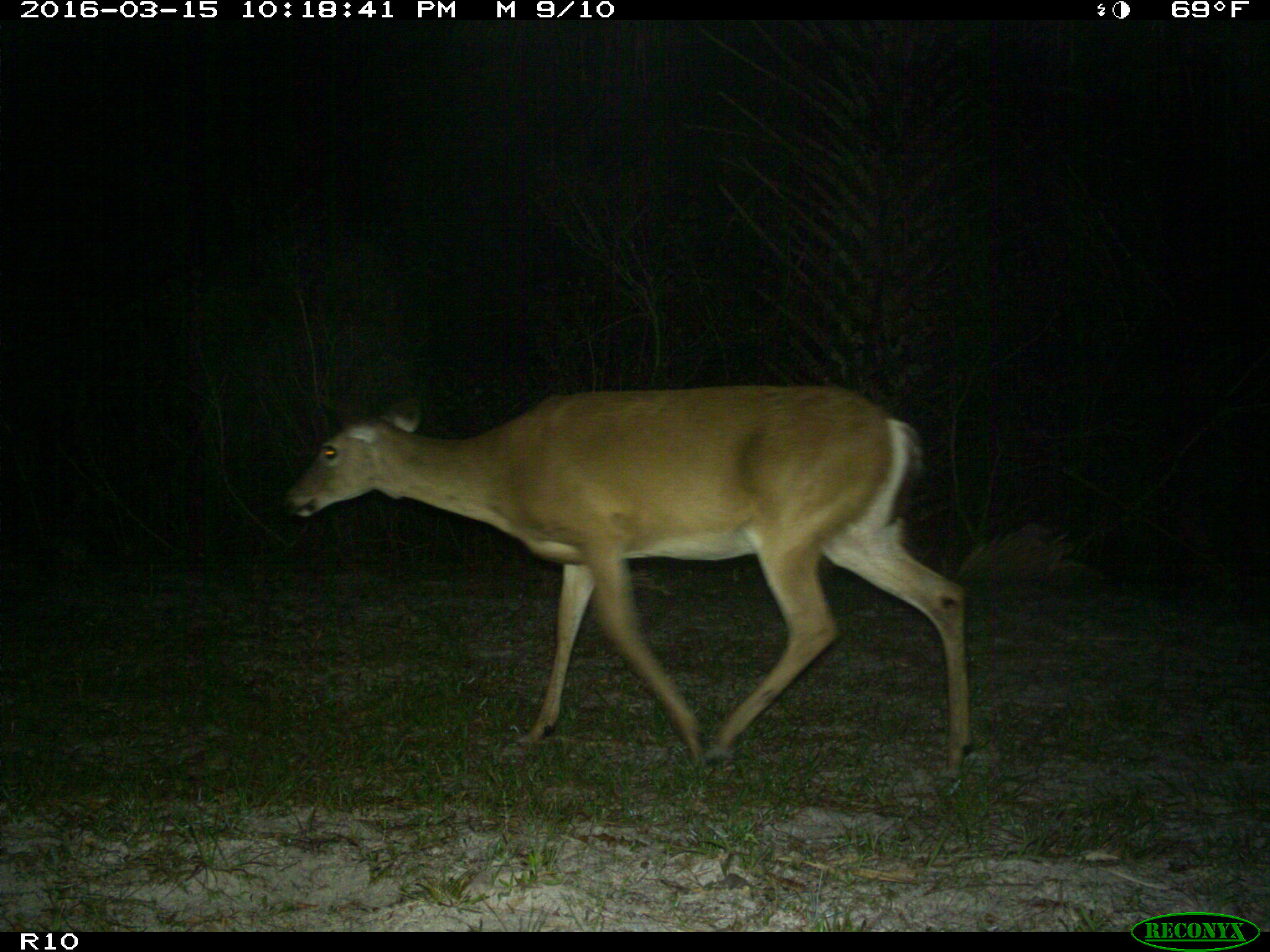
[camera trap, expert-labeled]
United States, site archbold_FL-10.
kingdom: Animalia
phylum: Chordata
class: Mammalia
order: Artiodactyla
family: Cervidae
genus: Odocoileus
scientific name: Odocoileus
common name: deer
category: unidentified deer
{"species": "unidentified deer (deer) (Odocoileus)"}